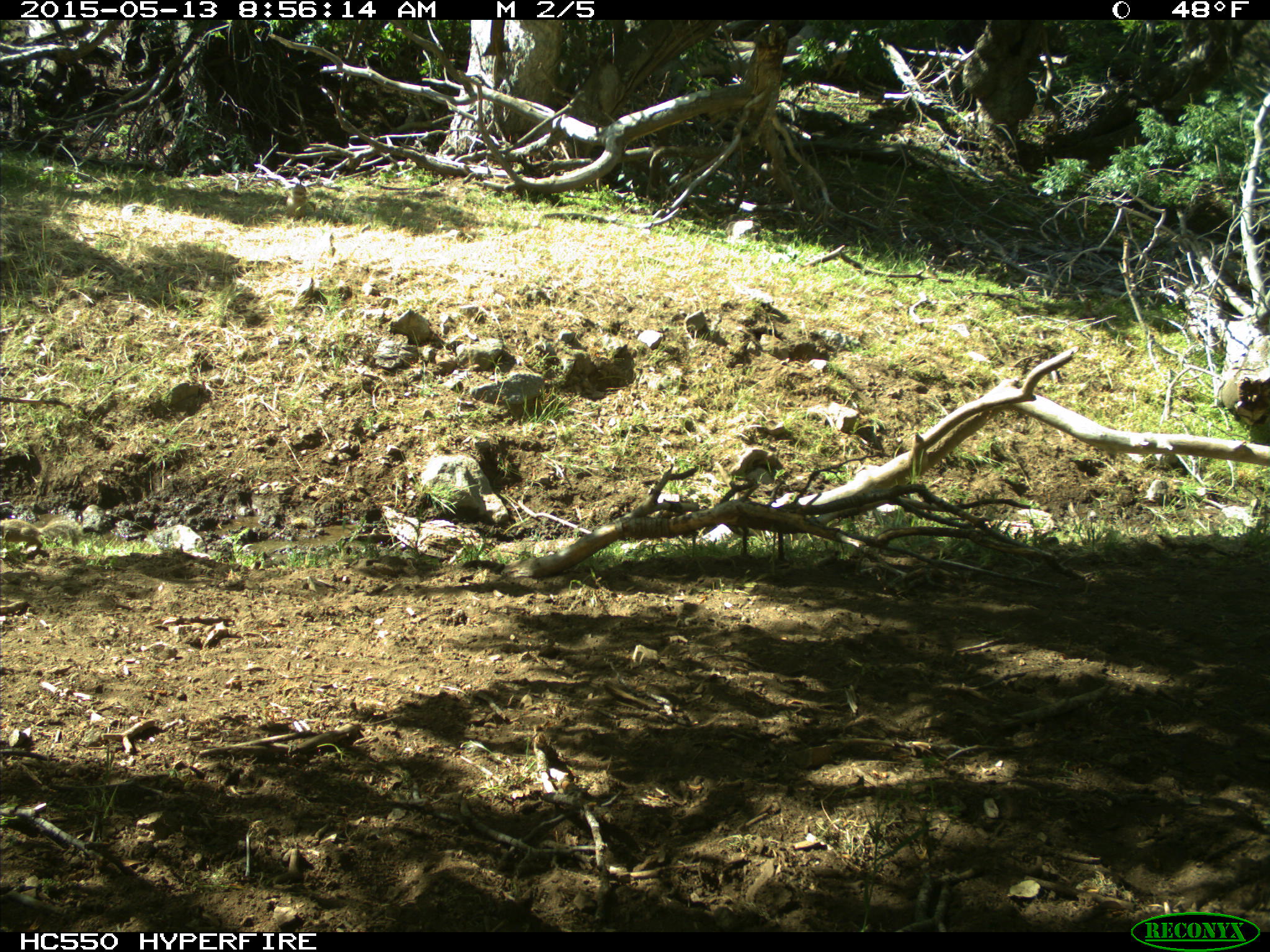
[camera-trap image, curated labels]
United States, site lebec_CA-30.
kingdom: Animalia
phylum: Chordata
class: Mammalia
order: Rodentia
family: Sciuridae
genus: Otospermophilus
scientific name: Otospermophilus beecheyi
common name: california ground squirrel